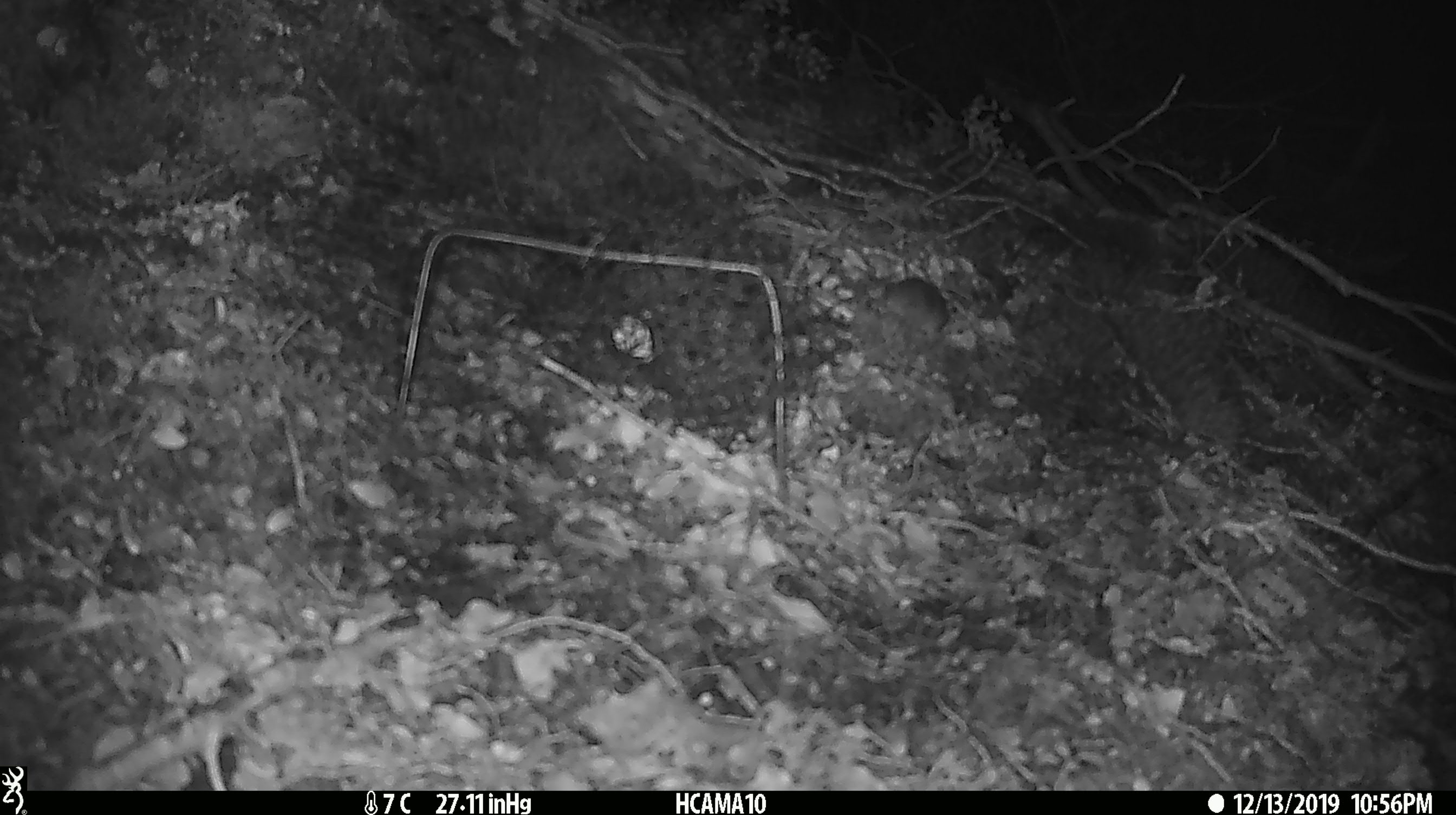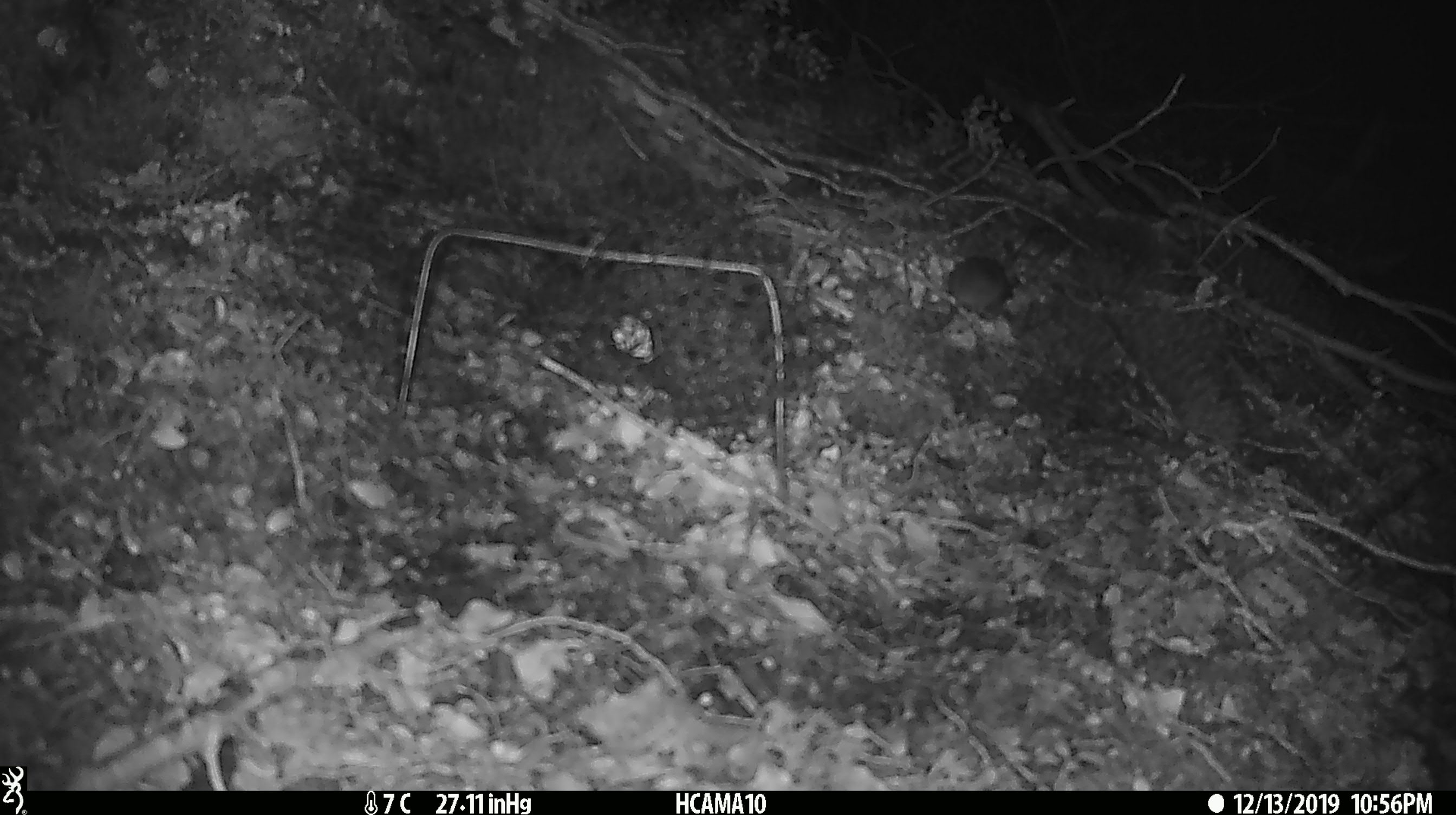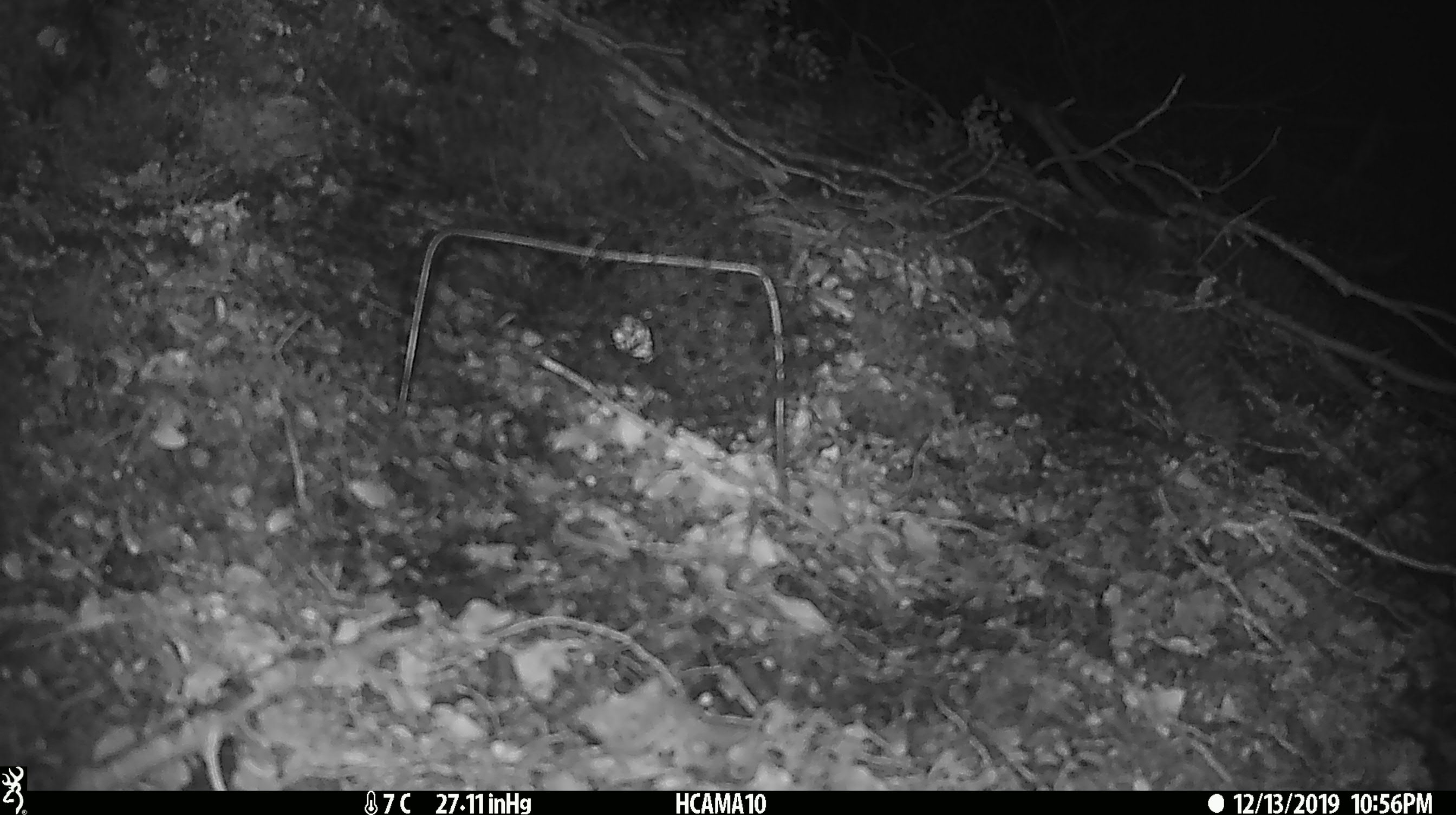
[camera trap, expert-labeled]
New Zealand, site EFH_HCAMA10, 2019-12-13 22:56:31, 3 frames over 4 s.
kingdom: Animalia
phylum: Chordata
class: Mammalia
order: Rodentia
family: Muridae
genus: Mus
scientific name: Mus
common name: mouse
Mouse (Mus).